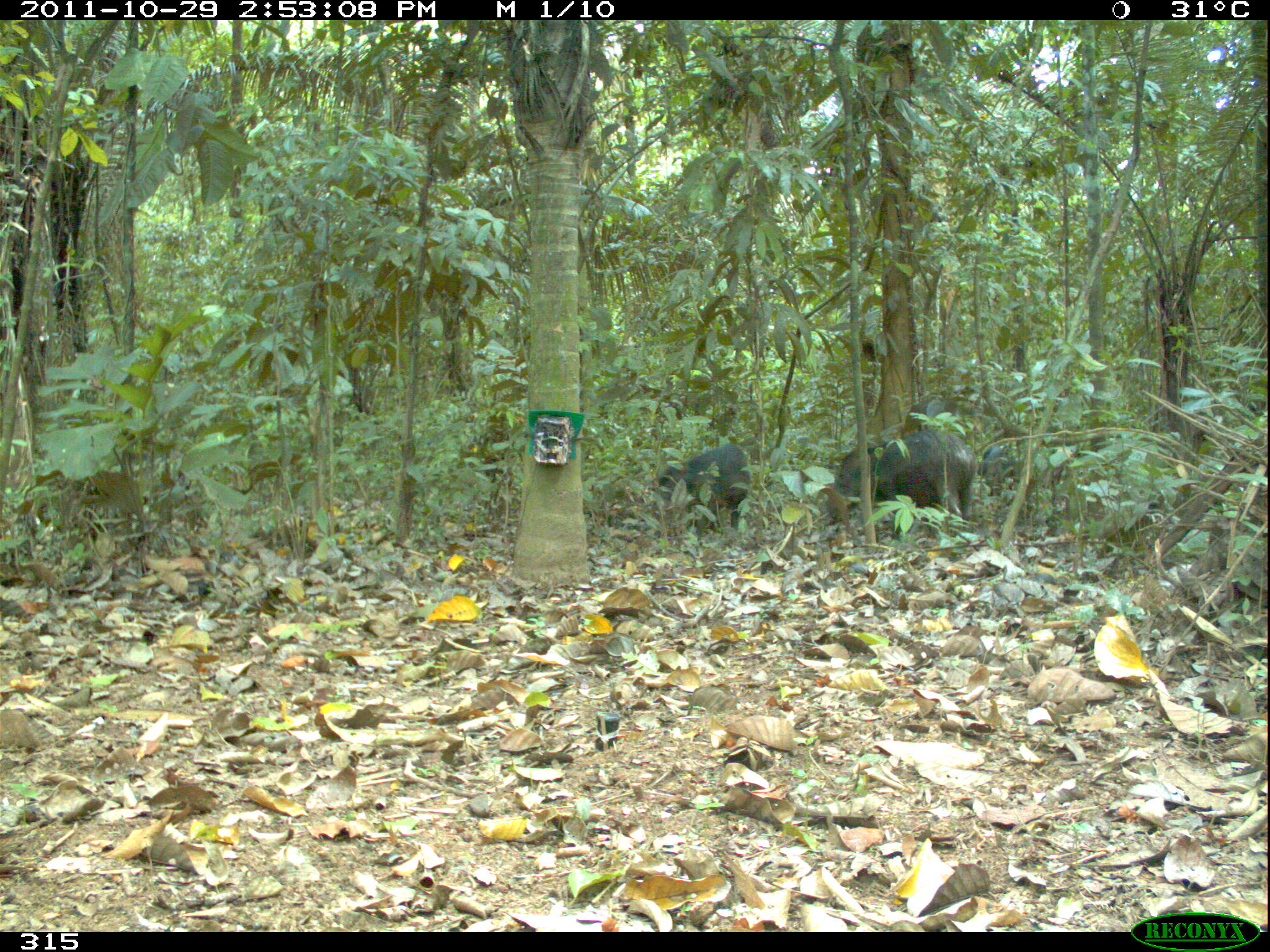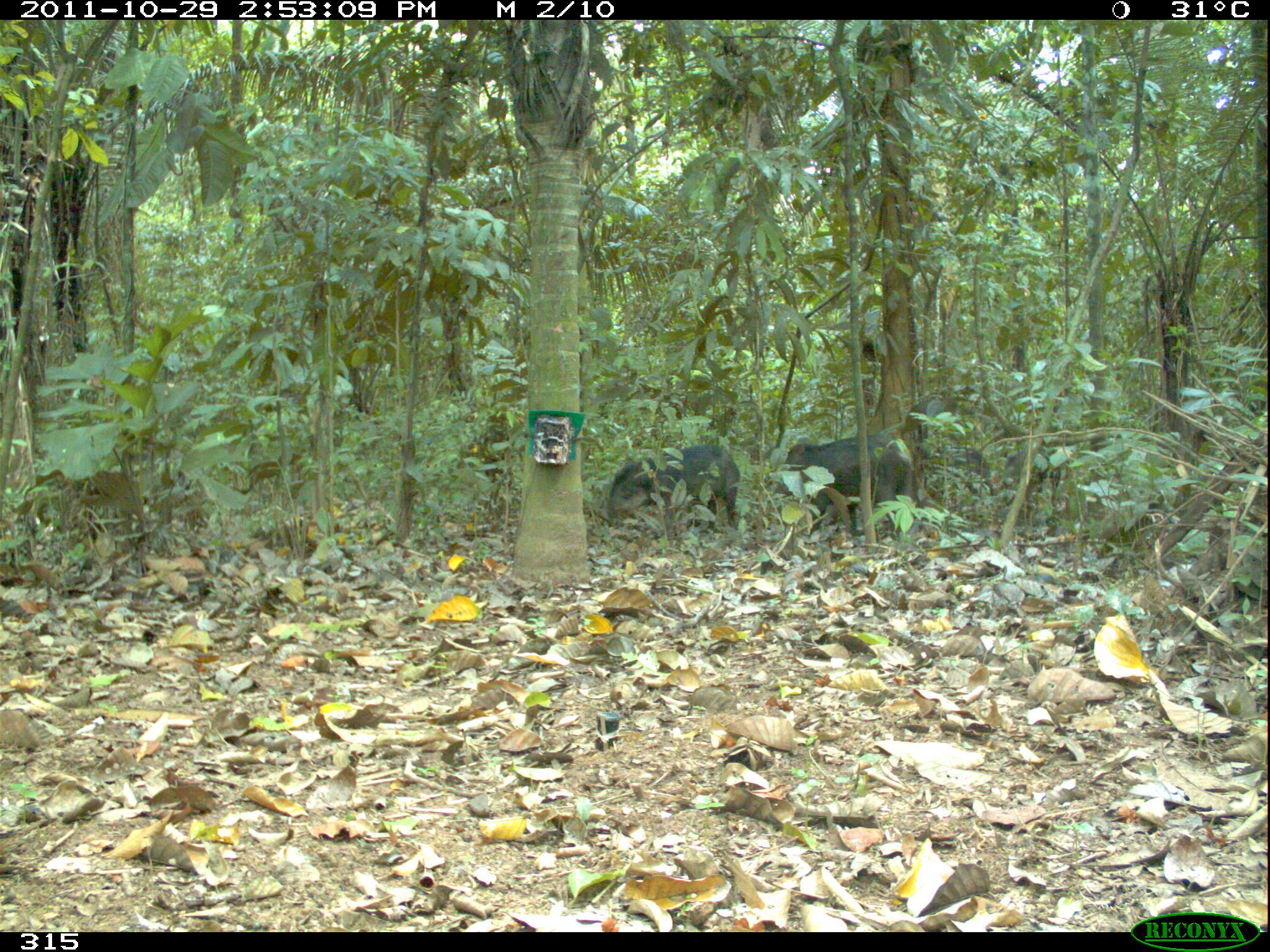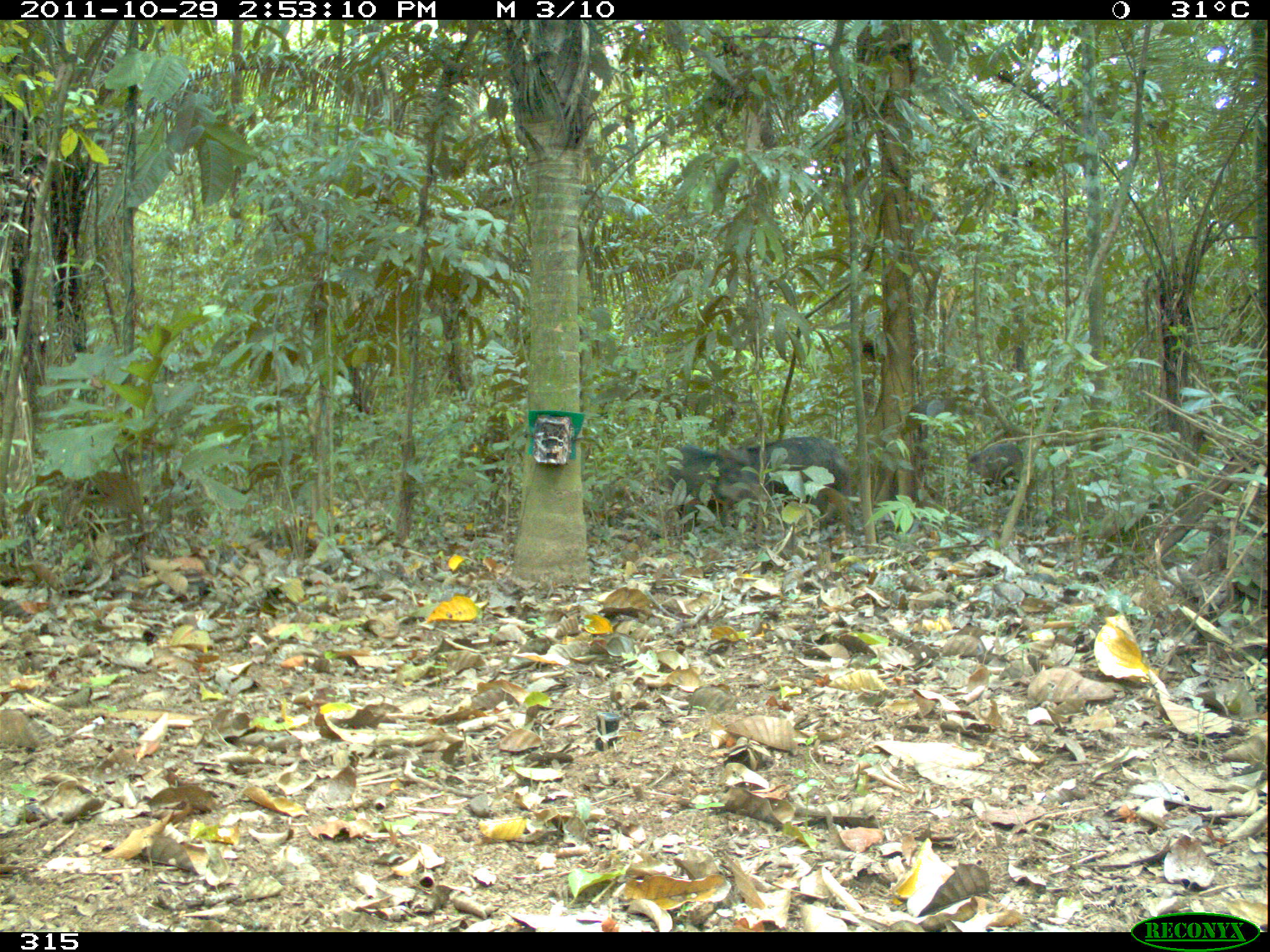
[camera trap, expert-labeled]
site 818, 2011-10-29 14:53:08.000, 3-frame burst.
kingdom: Animalia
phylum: Chordata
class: Mammalia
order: Artiodactyla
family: Tayassuidae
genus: Tayassu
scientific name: Tayassu pecari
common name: white-lipped peccary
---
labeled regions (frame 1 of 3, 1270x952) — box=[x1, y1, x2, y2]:
tayassu pecari: box=[831, 428, 977, 539]; box=[651, 444, 751, 539]; box=[977, 441, 1019, 495]